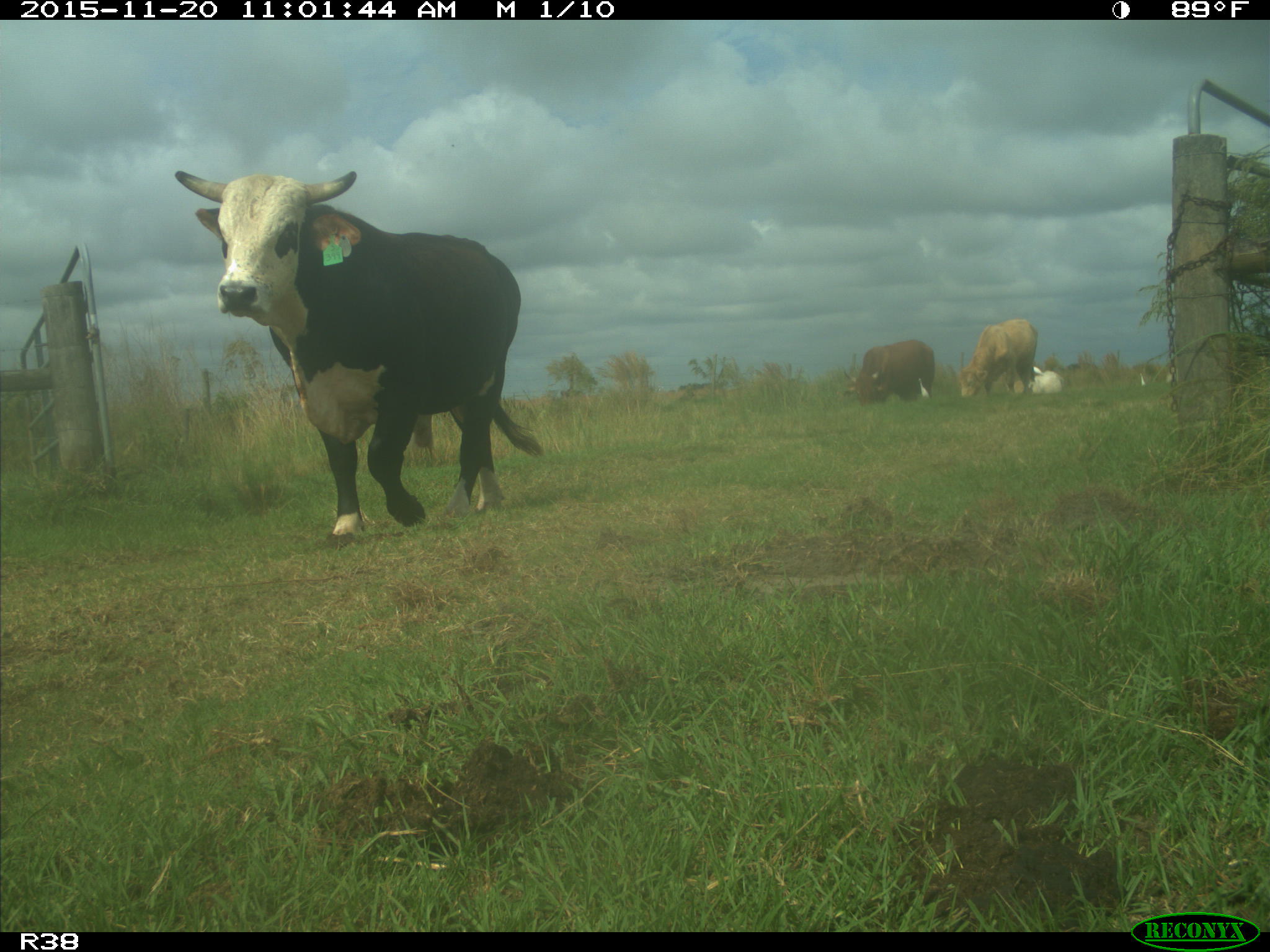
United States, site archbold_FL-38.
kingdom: Animalia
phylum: Chordata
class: Mammalia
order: Artiodactyla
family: Bovidae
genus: Bos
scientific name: Bos taurus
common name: domestic cow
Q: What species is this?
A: Bos taurus (domestic cow).